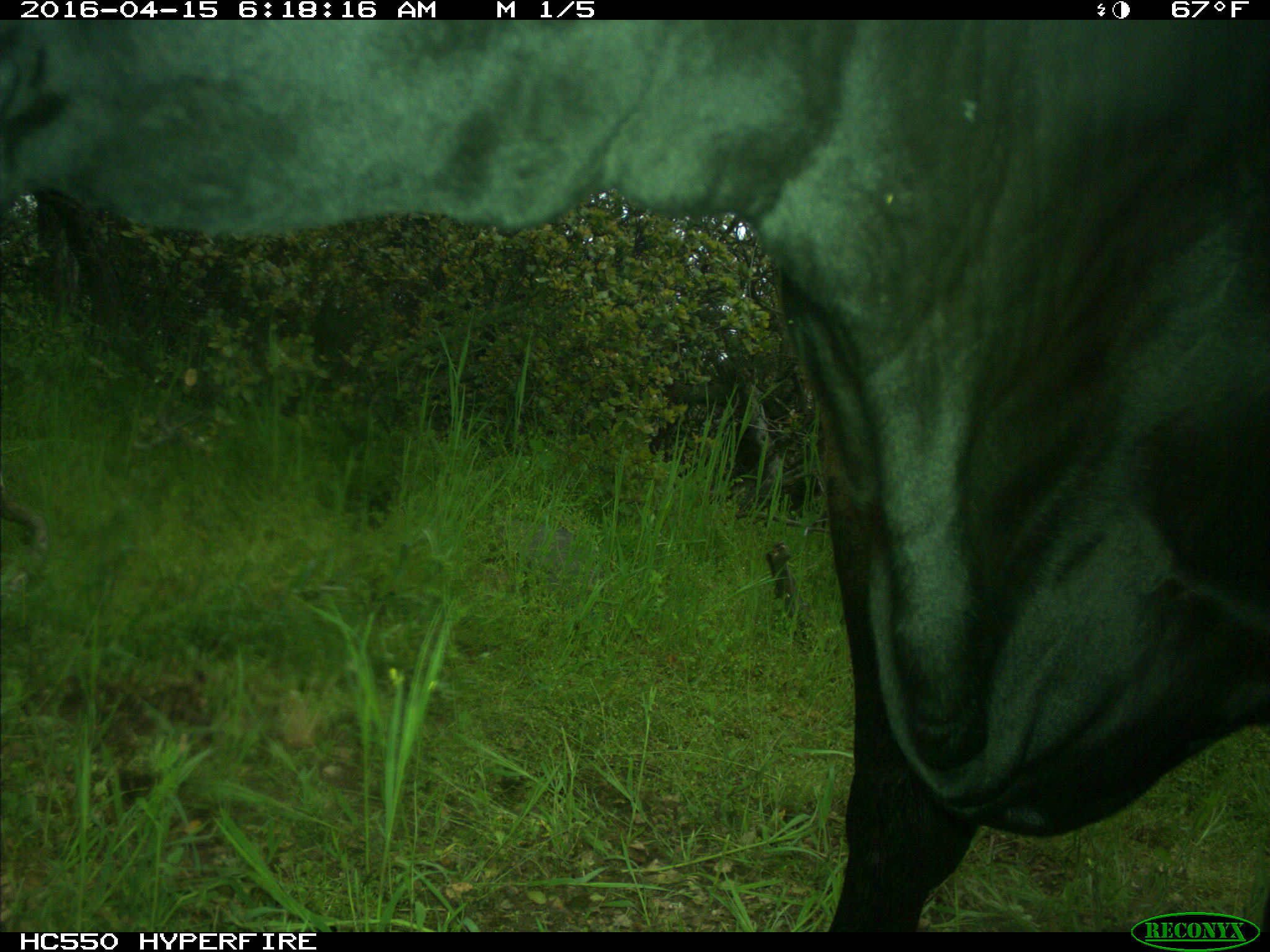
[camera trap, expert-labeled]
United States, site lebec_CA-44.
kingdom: Animalia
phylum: Chordata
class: Mammalia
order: Artiodactyla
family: Bovidae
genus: Bos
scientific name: Bos taurus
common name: domestic cow